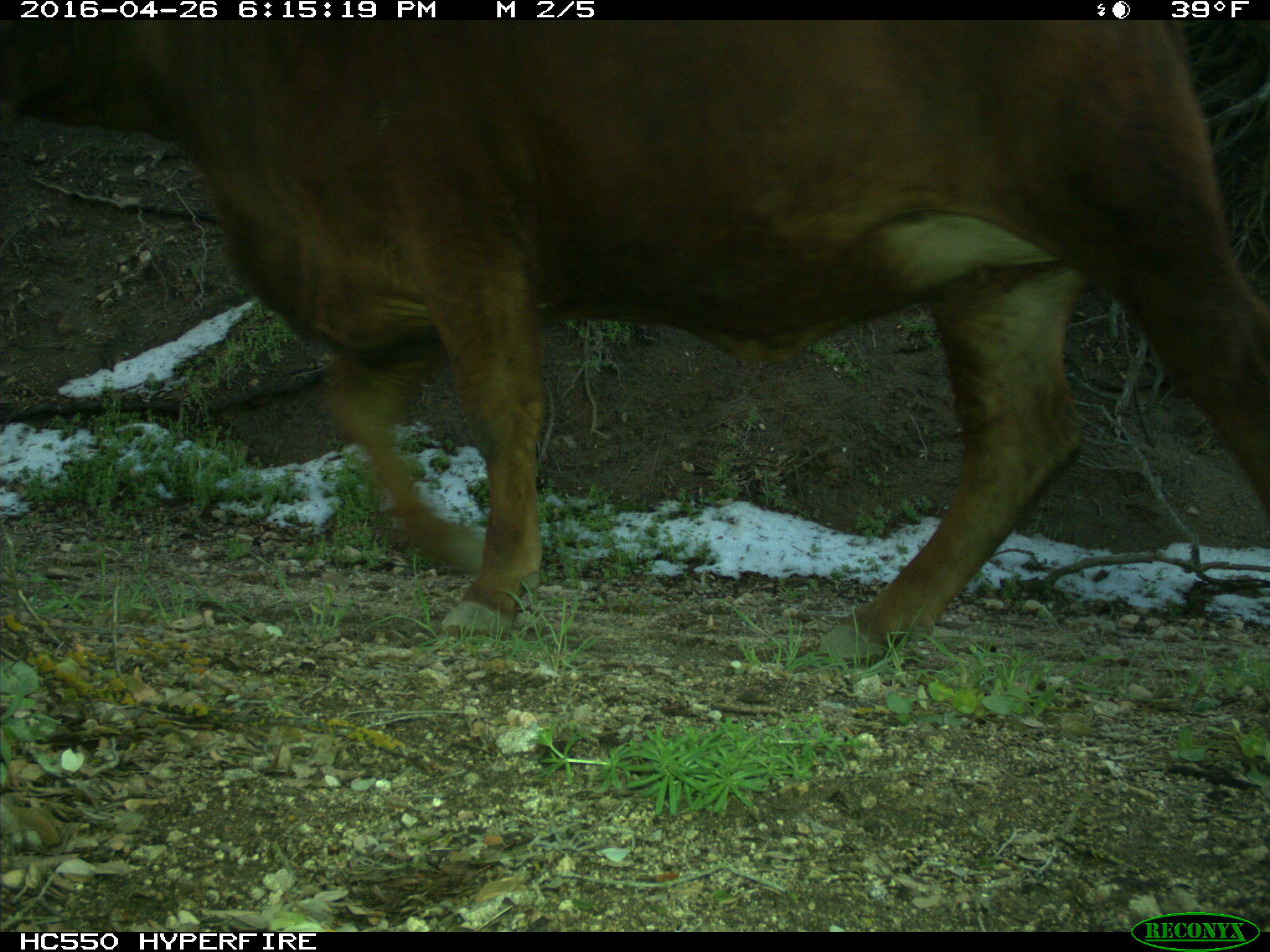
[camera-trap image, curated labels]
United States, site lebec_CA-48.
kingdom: Animalia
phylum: Chordata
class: Mammalia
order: Artiodactyla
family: Bovidae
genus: Bos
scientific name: Bos taurus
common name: domestic cow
Bos taurus (domestic cow).